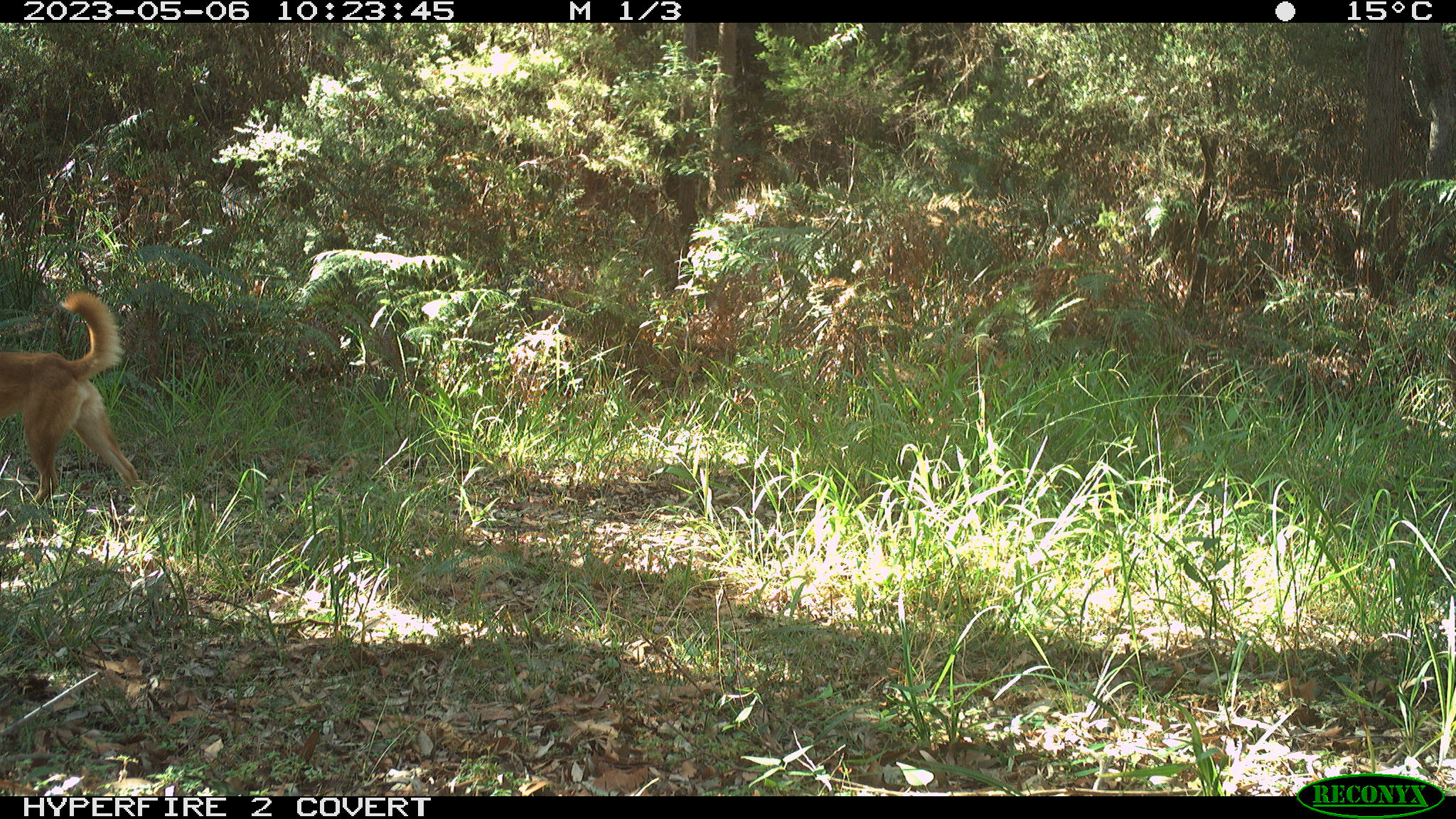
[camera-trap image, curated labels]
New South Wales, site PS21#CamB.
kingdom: Animalia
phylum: Chordata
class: Mammalia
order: Carnivora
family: Canidae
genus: Canis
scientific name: Canis familiaris dingo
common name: dingo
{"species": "dingo (Canis familiaris dingo)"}